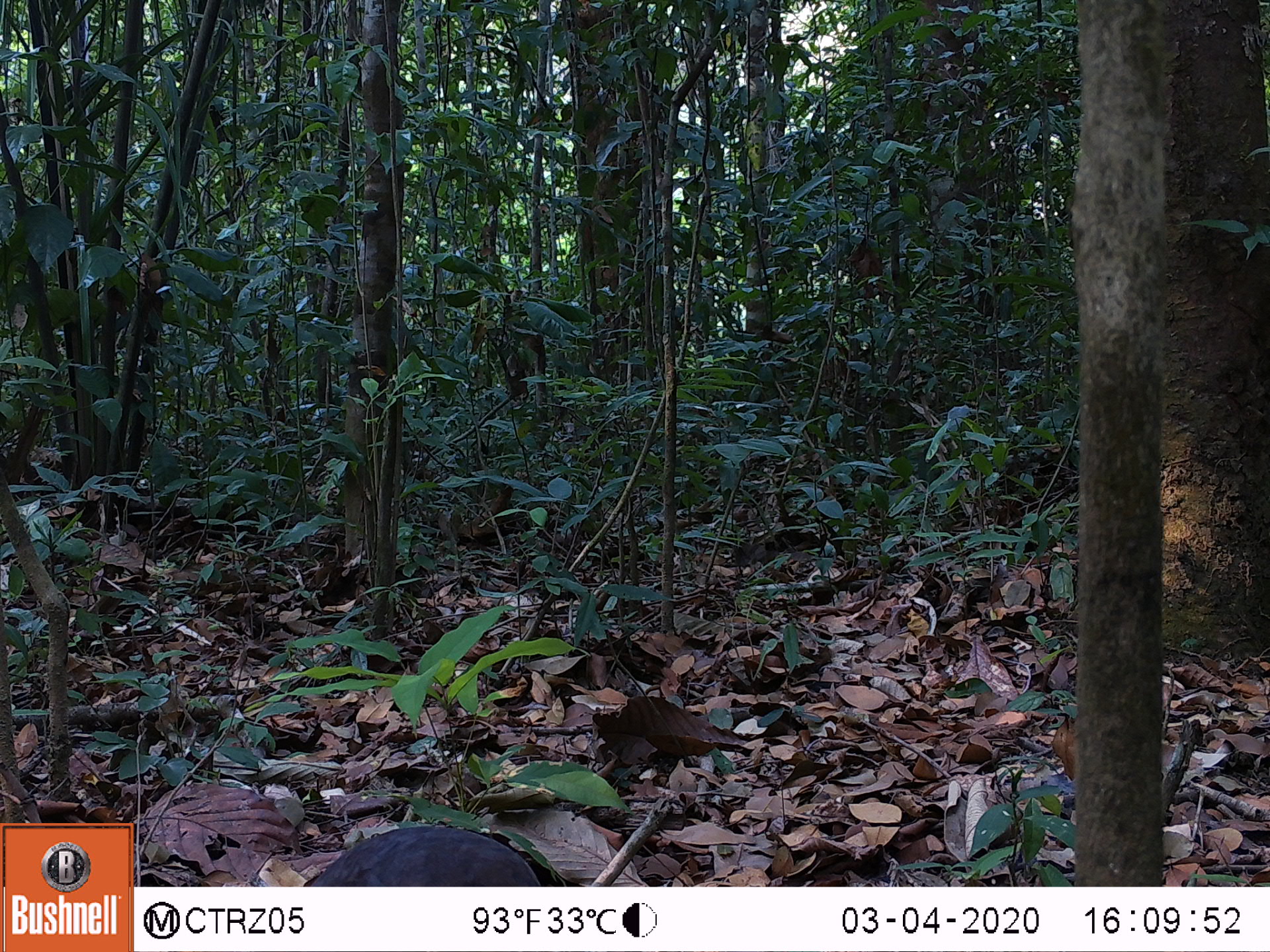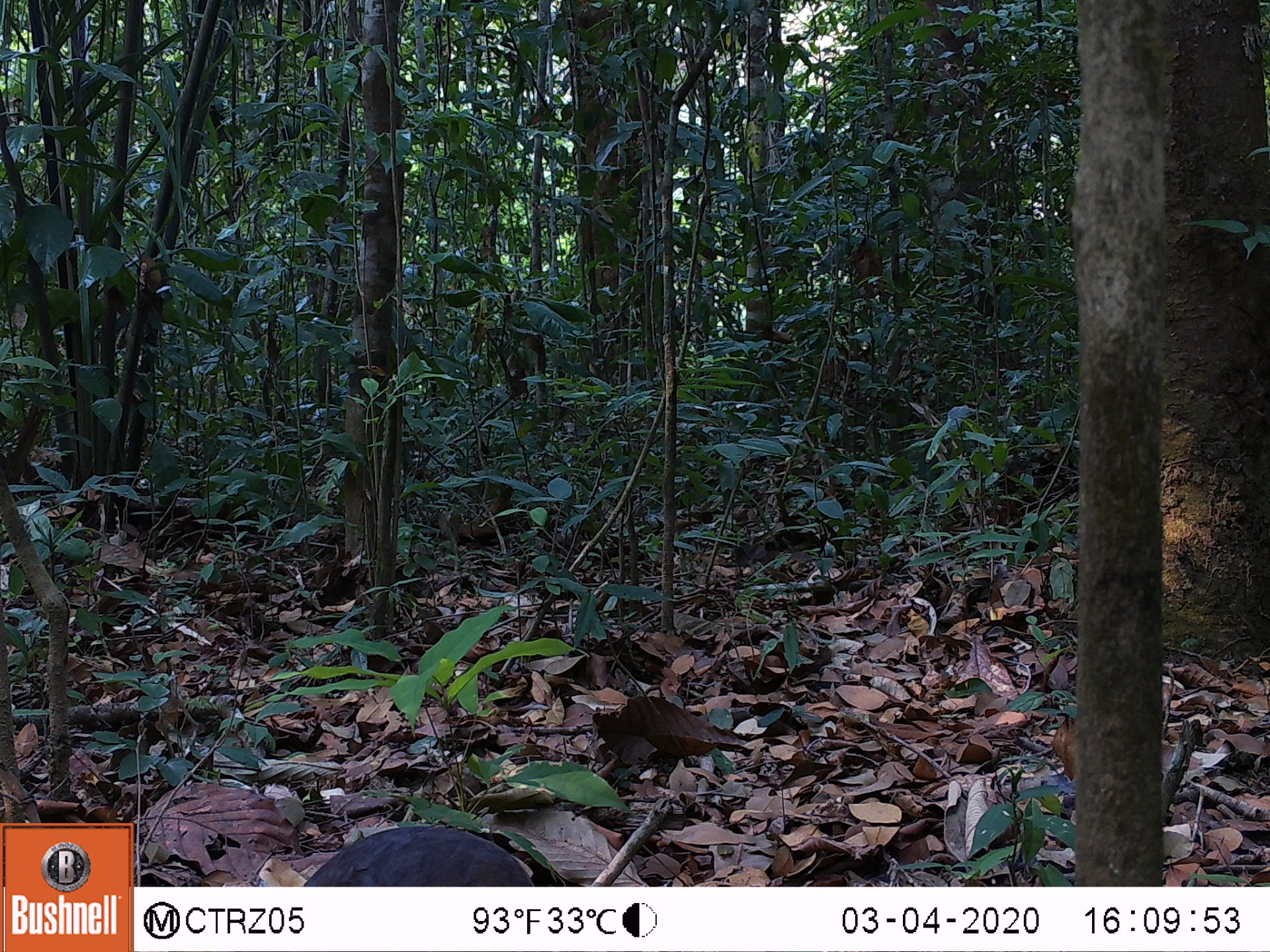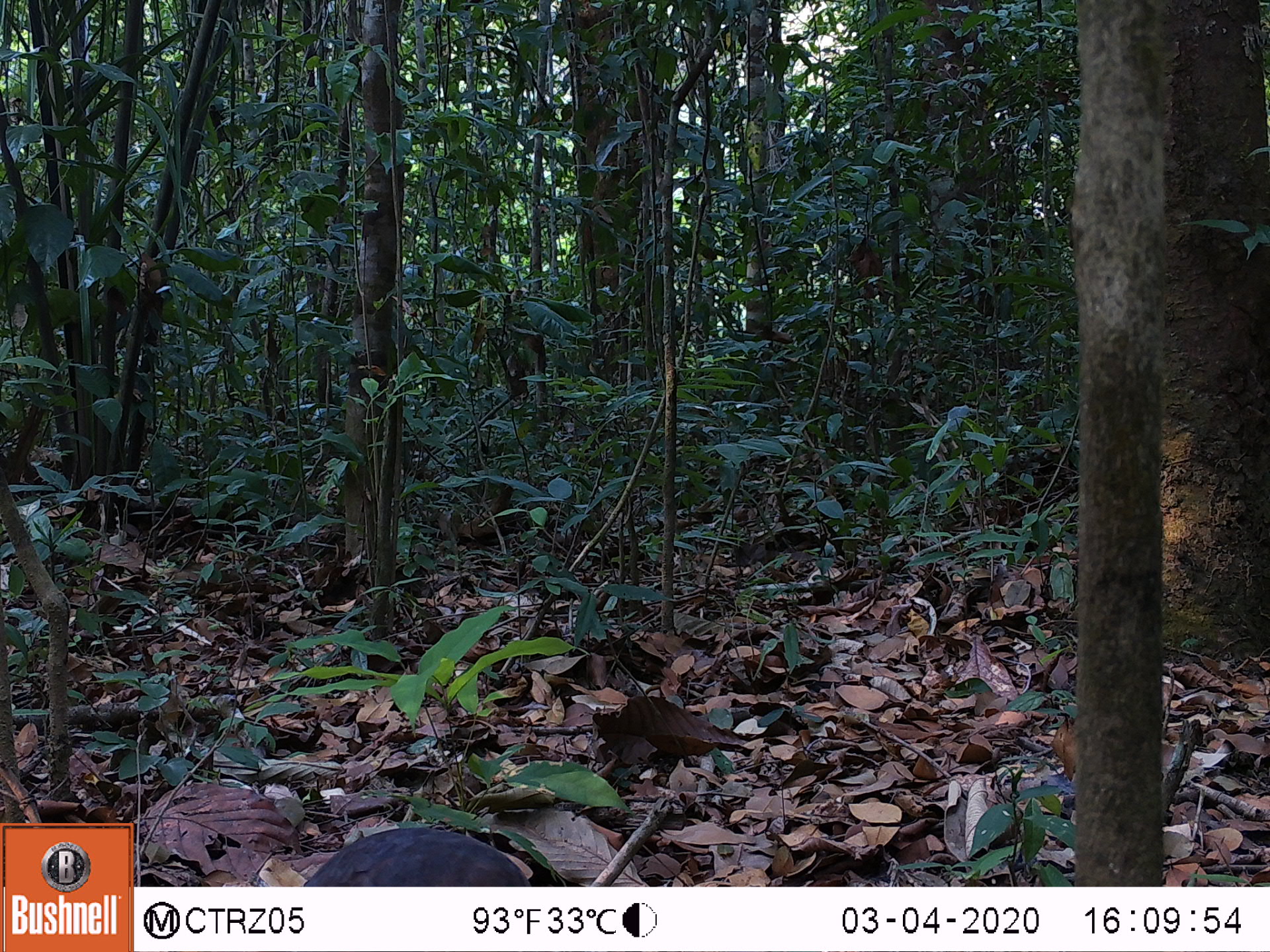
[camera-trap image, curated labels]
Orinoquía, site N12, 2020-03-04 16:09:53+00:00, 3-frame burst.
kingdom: Animalia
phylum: Chordata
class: Aves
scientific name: Aves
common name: bird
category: unknown bird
Unknown bird (bird) (Aves).